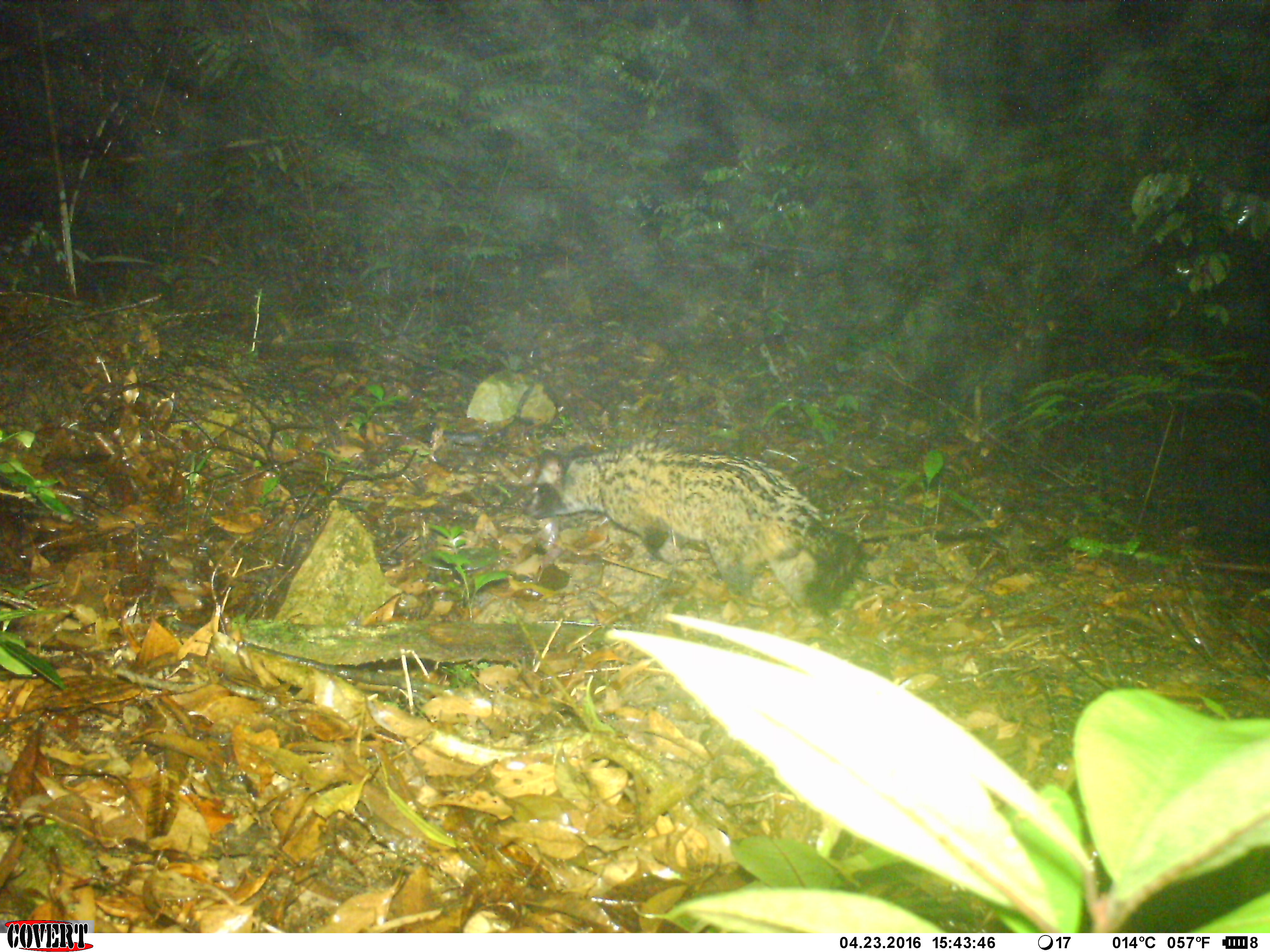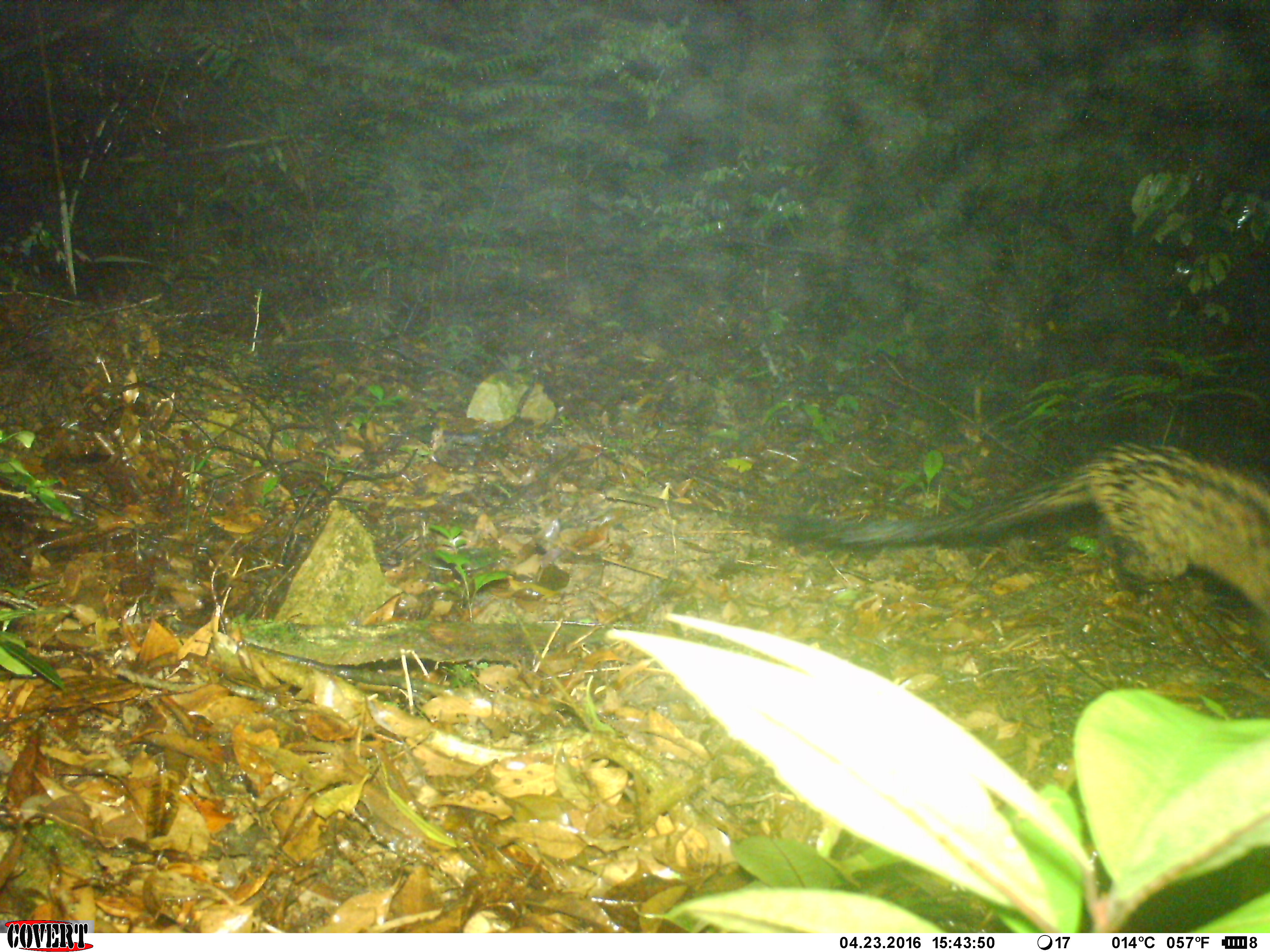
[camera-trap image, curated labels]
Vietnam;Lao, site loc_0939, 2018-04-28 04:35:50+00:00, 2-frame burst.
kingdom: Animalia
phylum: Chordata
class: Mammalia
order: Carnivora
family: Viverridae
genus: Paradoxurus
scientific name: Paradoxurus hermaphroditus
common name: common palm civet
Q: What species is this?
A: Common palm civet (Paradoxurus hermaphroditus).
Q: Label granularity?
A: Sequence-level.